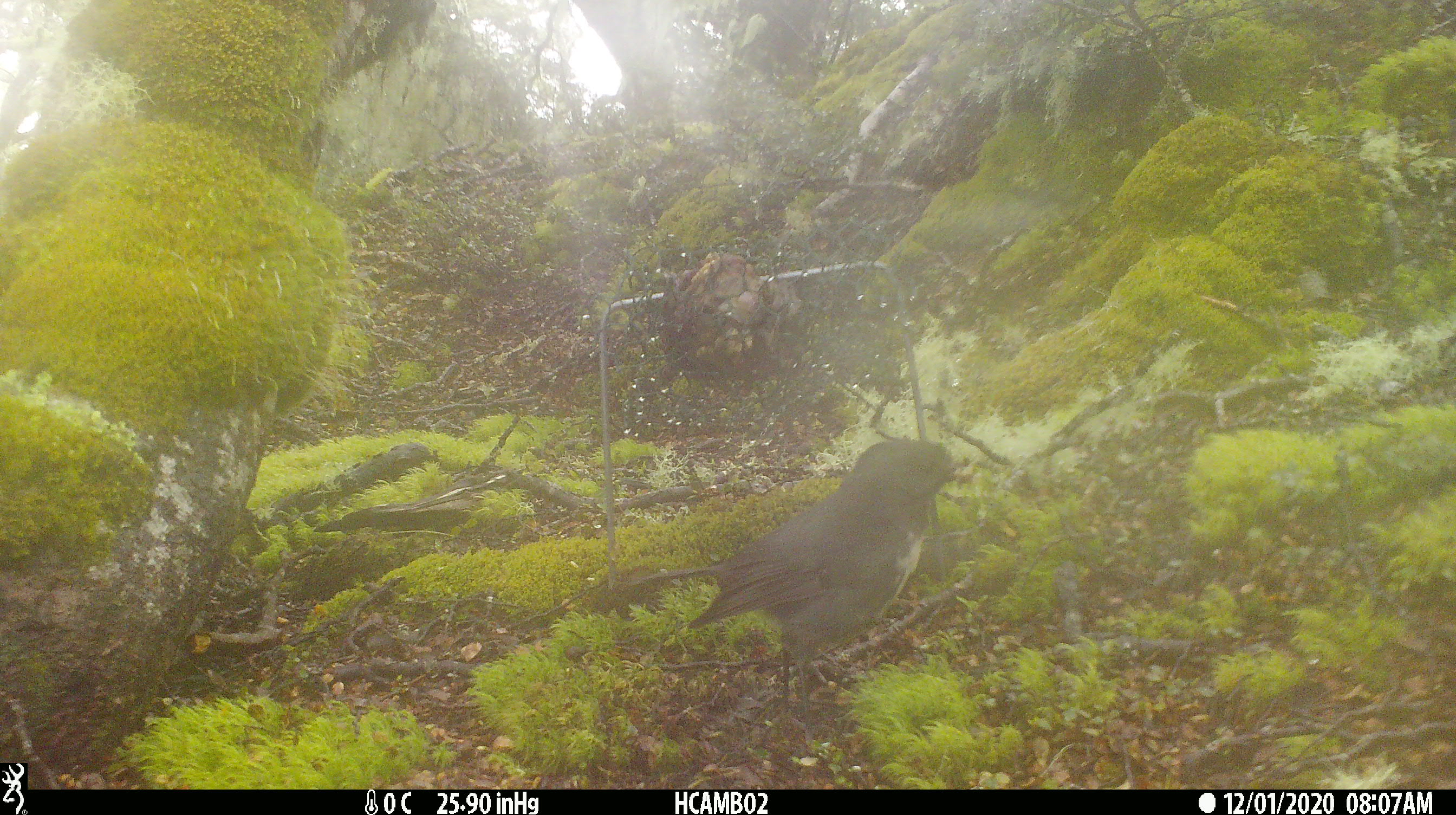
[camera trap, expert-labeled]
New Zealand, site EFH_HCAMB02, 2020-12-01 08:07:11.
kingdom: Animalia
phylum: Chordata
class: Aves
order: Passeriformes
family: Petroicidae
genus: Petroica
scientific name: Petroica australis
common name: new zealand robin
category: robin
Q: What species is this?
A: Robin (new zealand robin) (Petroica australis).